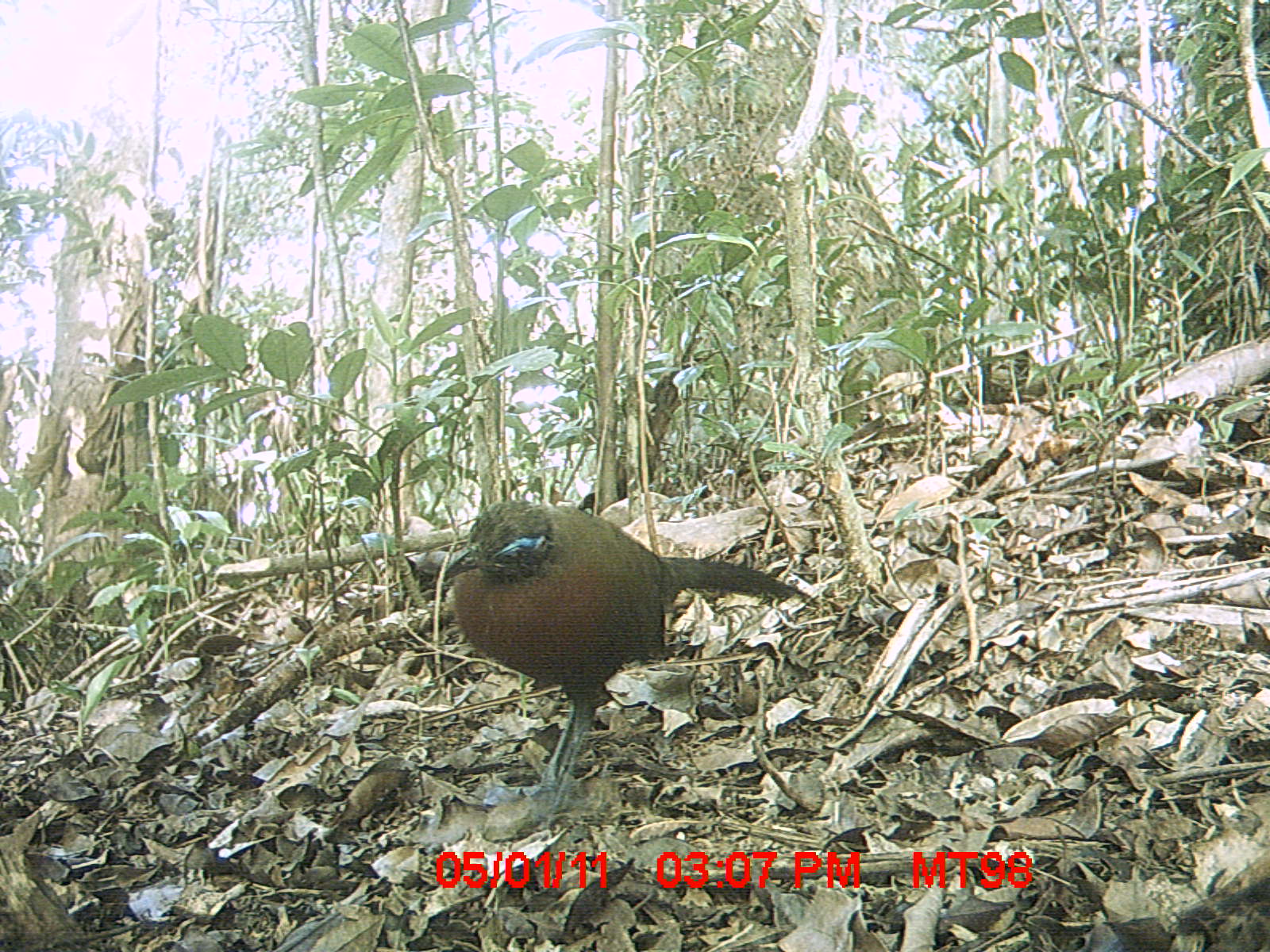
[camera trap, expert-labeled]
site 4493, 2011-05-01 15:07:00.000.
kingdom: Animalia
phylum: Chordata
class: Aves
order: Cuculiformes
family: Cuculidae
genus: Coua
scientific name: Coua serriana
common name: red-breasted coua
Coua serriana (red-breasted coua), count 1.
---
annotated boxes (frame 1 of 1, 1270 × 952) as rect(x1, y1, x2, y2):
coua serriana: rect(439, 498, 818, 843)